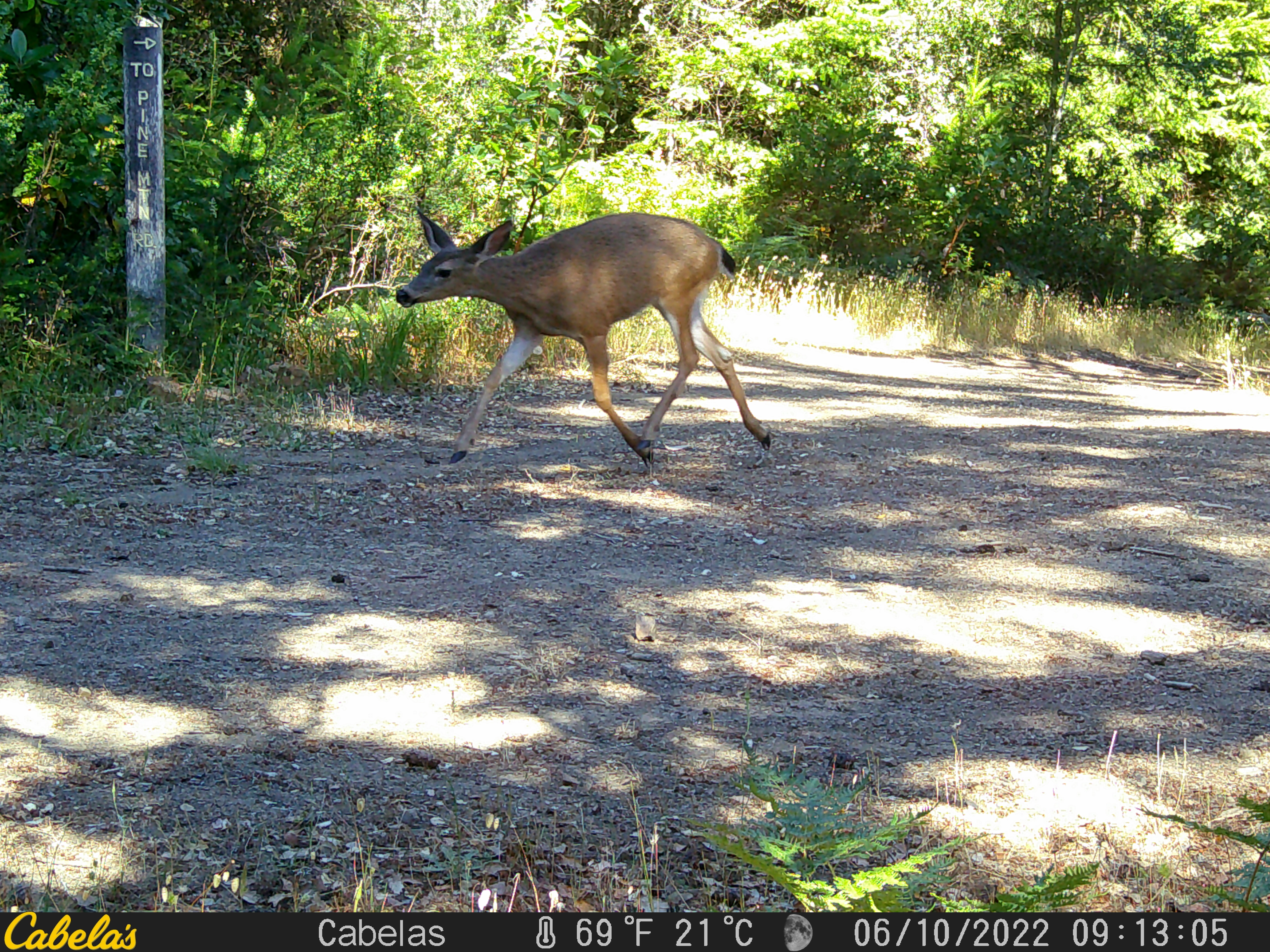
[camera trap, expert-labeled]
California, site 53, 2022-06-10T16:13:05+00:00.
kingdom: Animalia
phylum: Chordata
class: Mammalia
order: Artiodactyla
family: Cervidae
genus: Odocoileus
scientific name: Odocoileus hemionus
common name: mule deer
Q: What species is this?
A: Mule deer (Odocoileus hemionus).